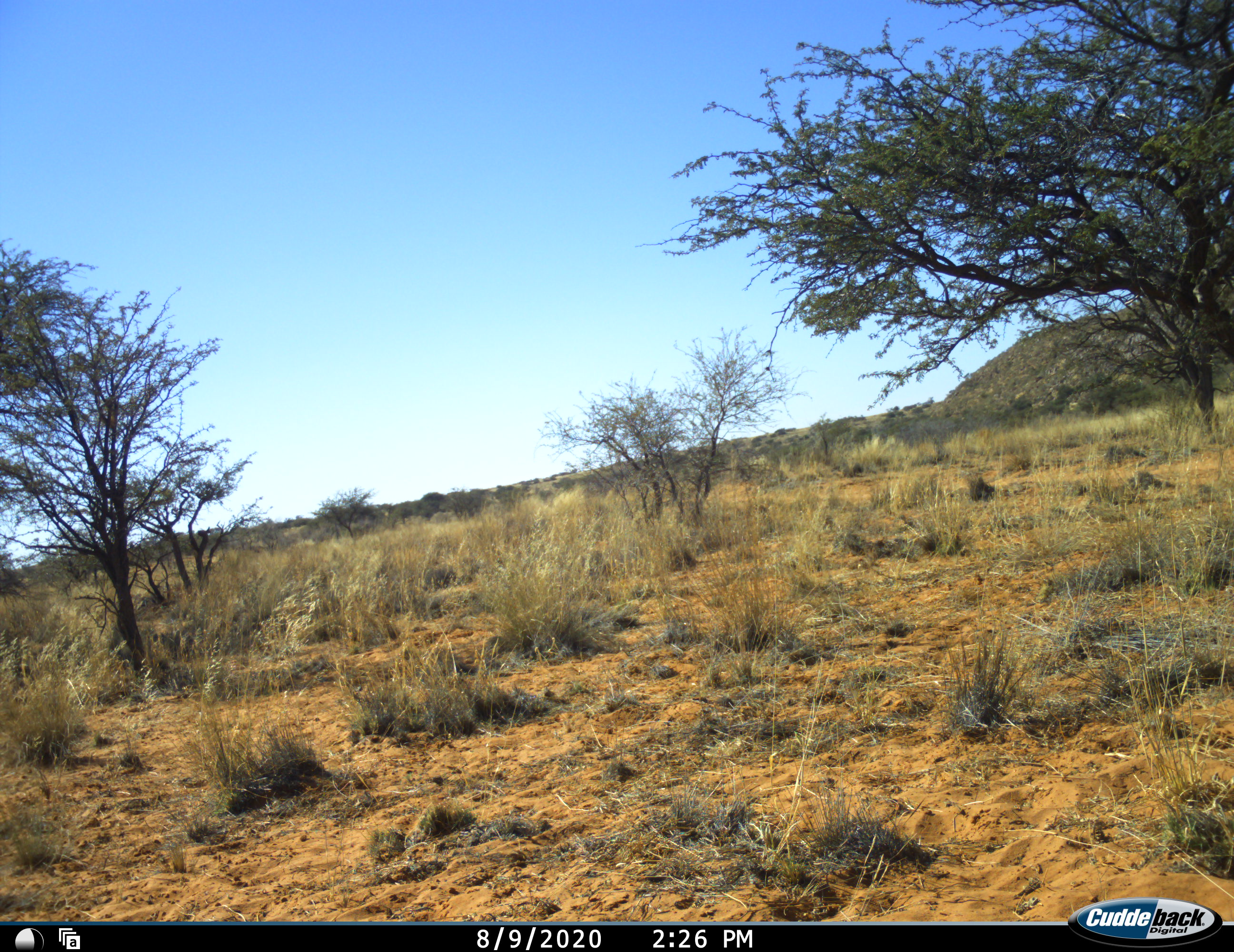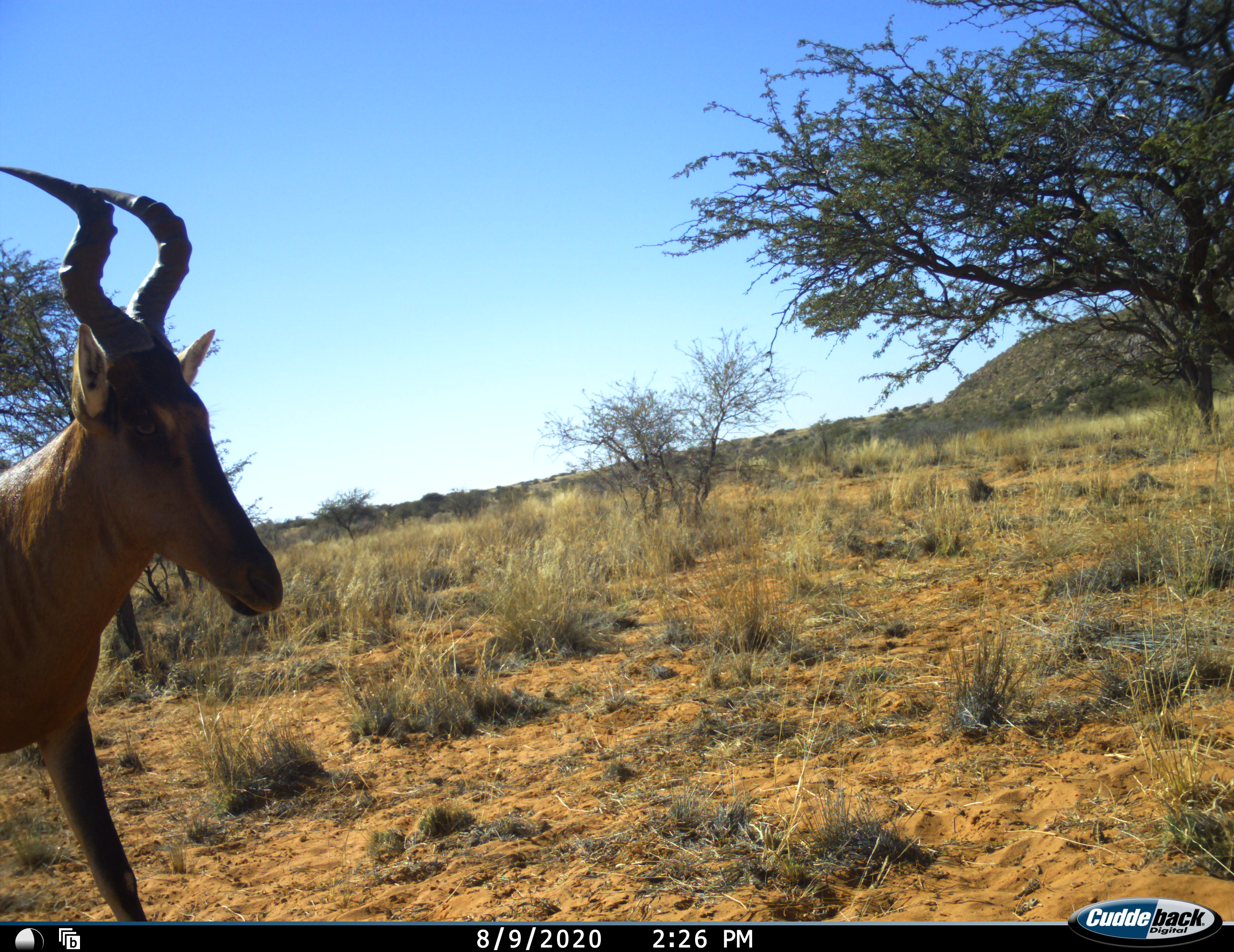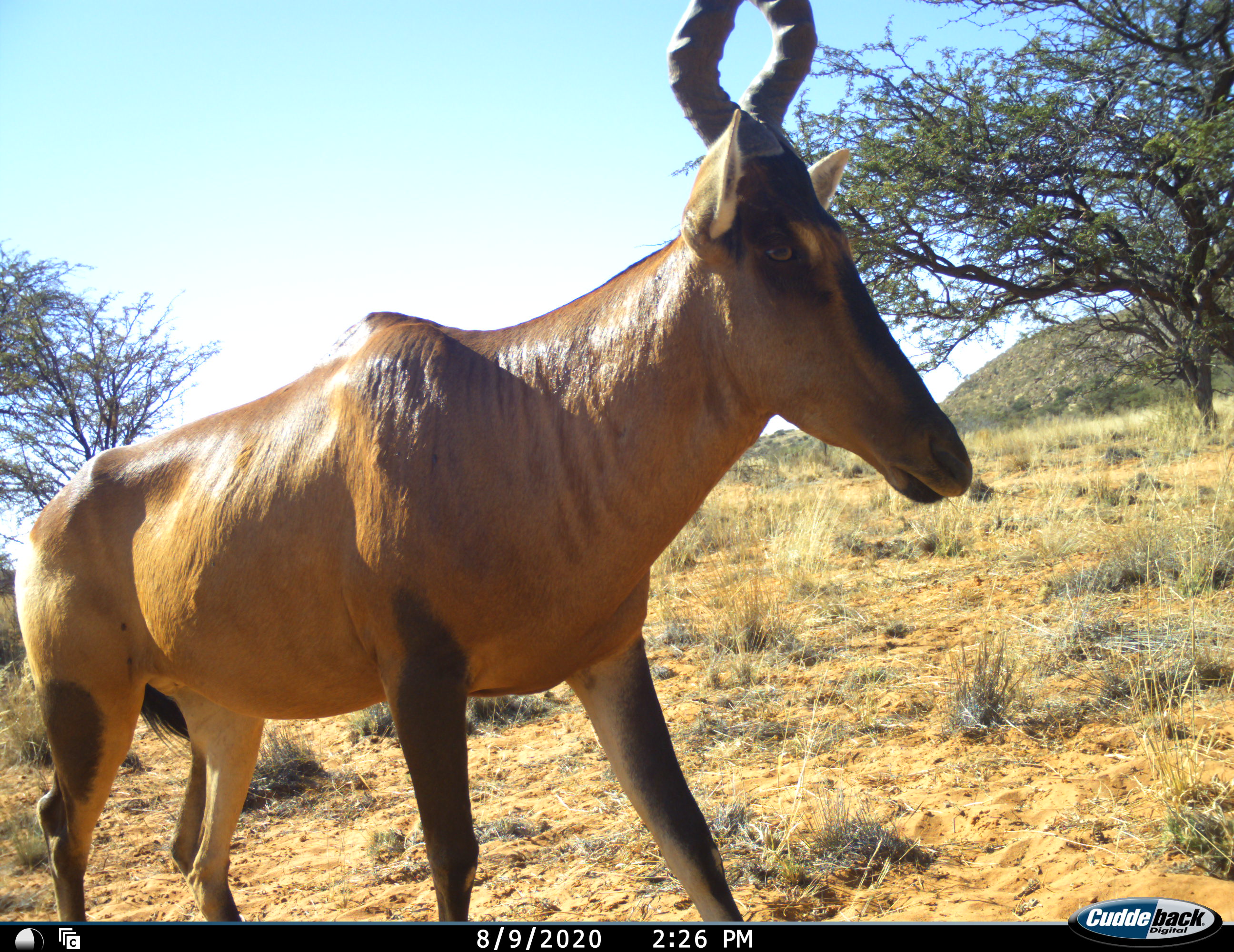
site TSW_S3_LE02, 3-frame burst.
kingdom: Animalia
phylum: Chordata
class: Mammalia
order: Artiodactyla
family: Bovidae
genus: Alcelaphus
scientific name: Alcelaphus buselaphus caama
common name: red hartebeest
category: hartebeestred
Hartebeestred (red hartebeest) (Alcelaphus buselaphus caama), count 1. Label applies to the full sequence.